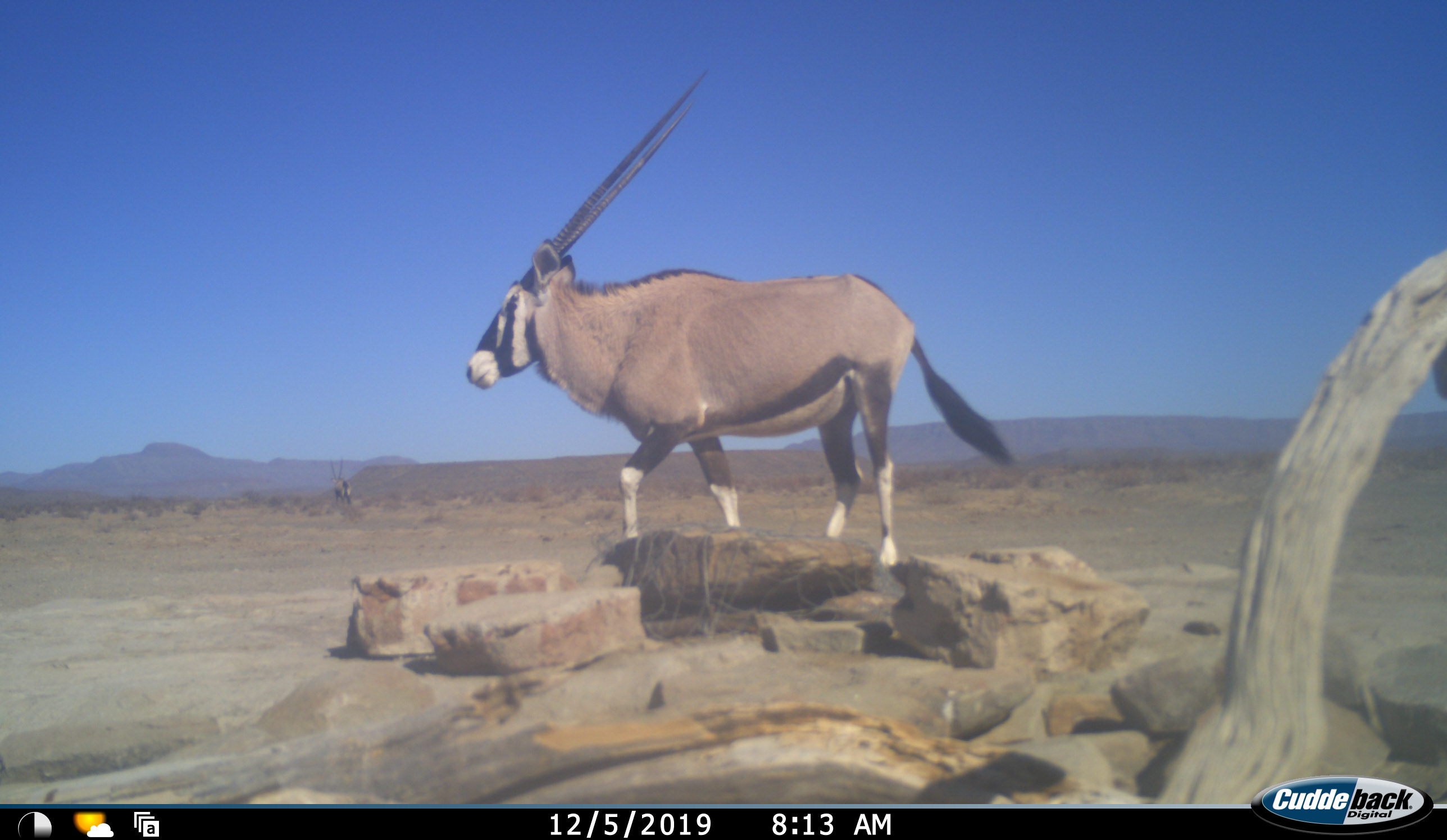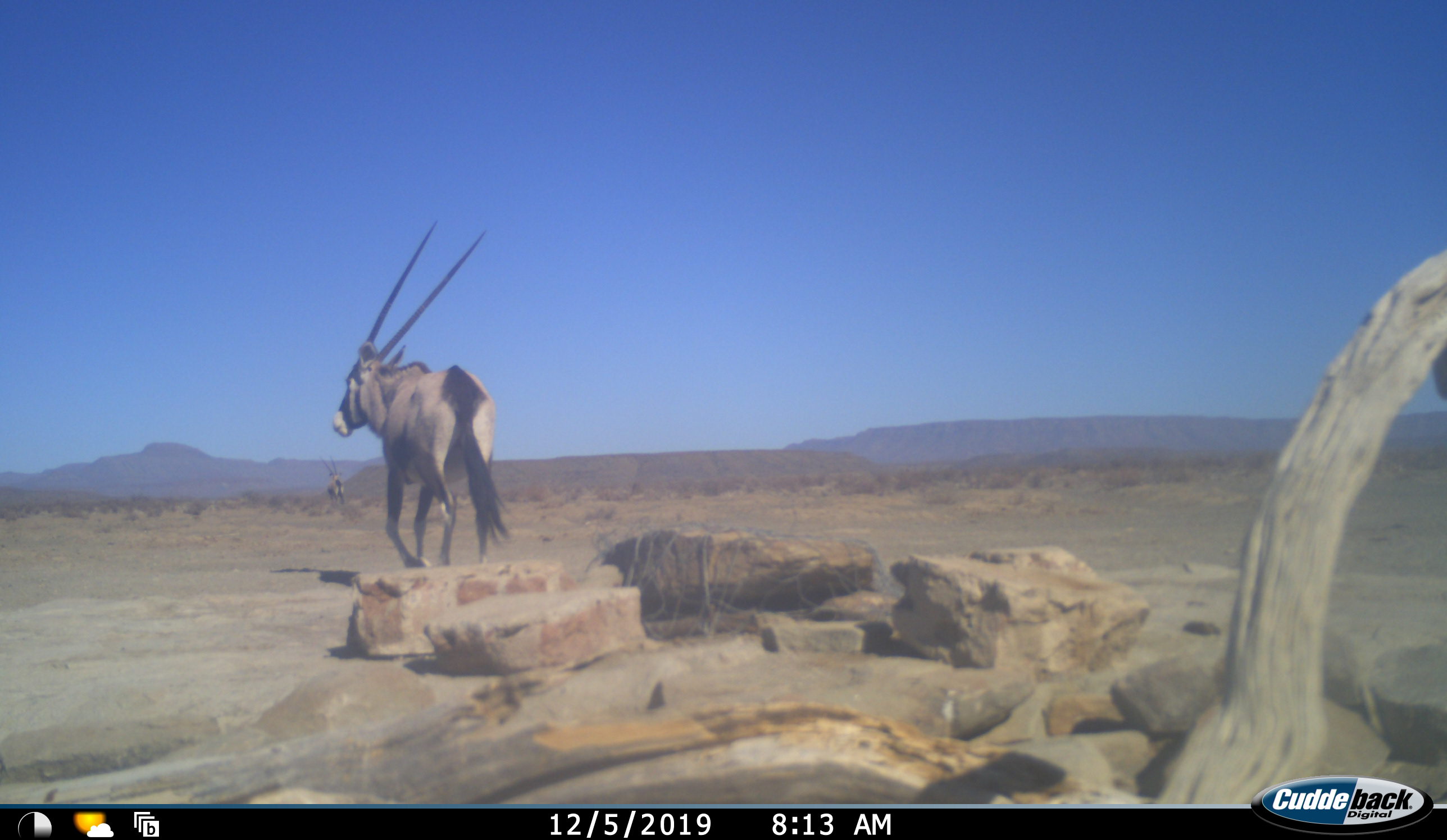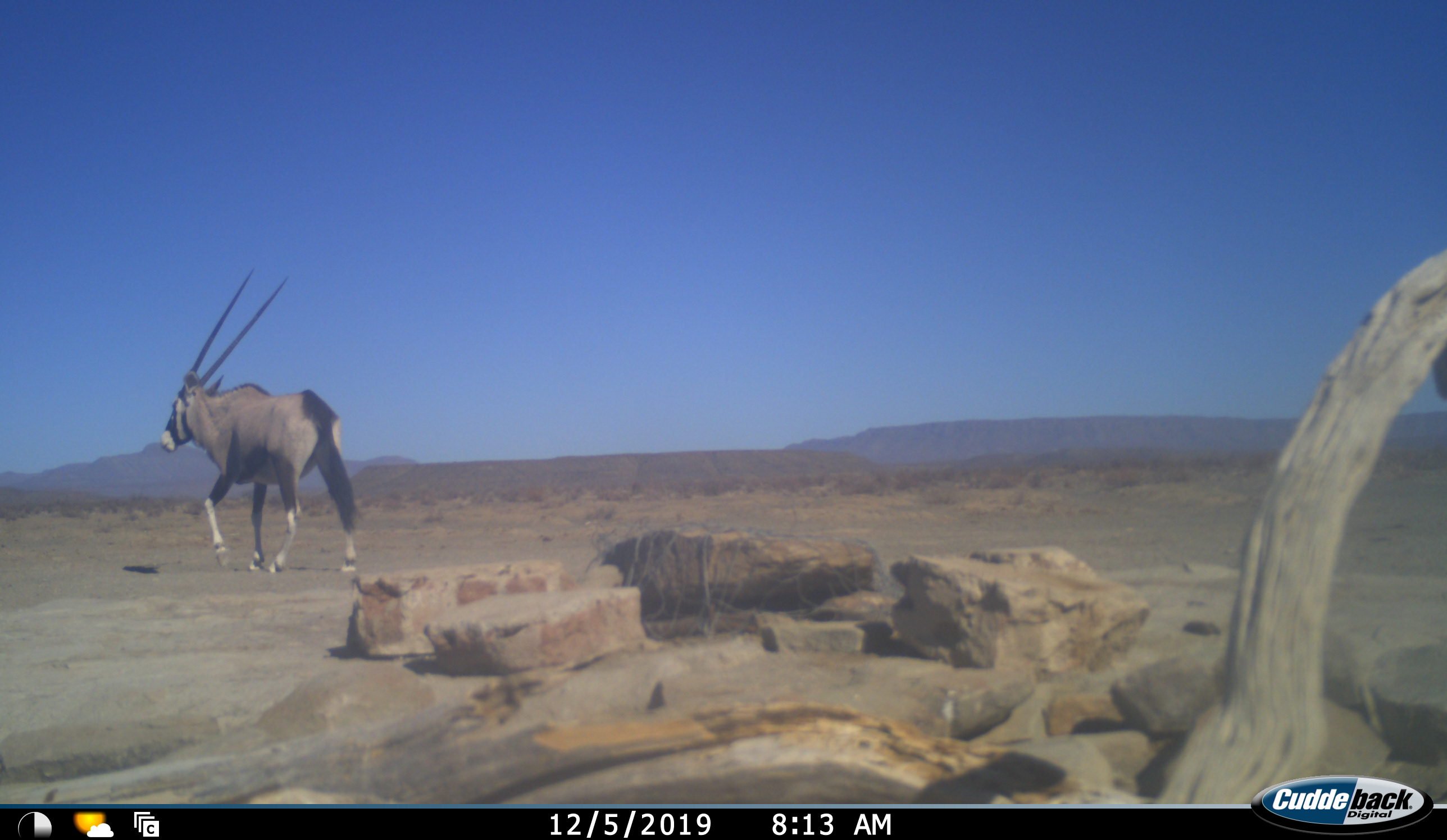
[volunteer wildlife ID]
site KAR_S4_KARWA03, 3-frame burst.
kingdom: Animalia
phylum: Chordata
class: Mammalia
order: Artiodactyla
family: Bovidae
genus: Oryx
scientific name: Oryx gazella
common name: gemsbok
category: oryx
Oryx (gemsbok) (Oryx gazella), count 2. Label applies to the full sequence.